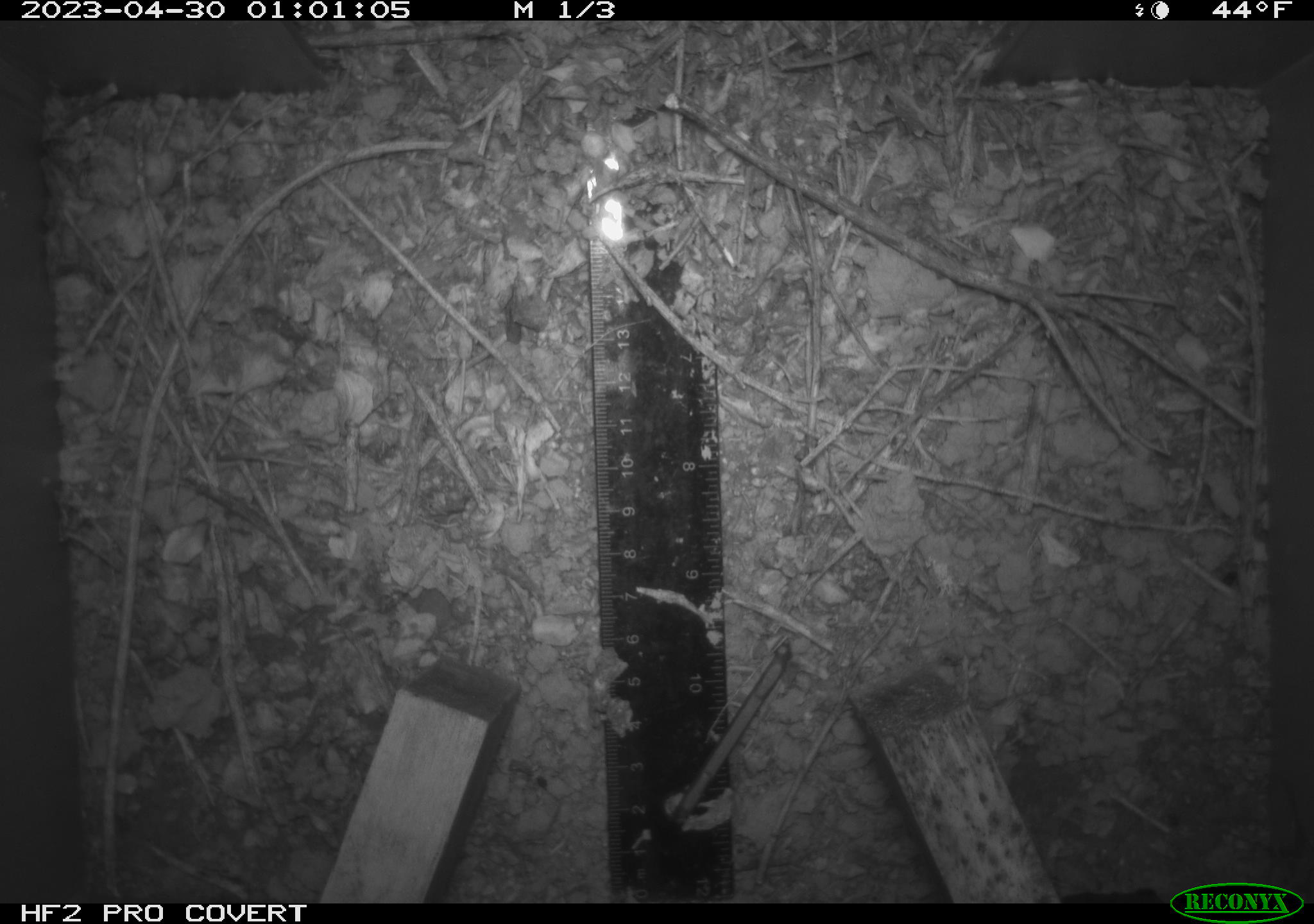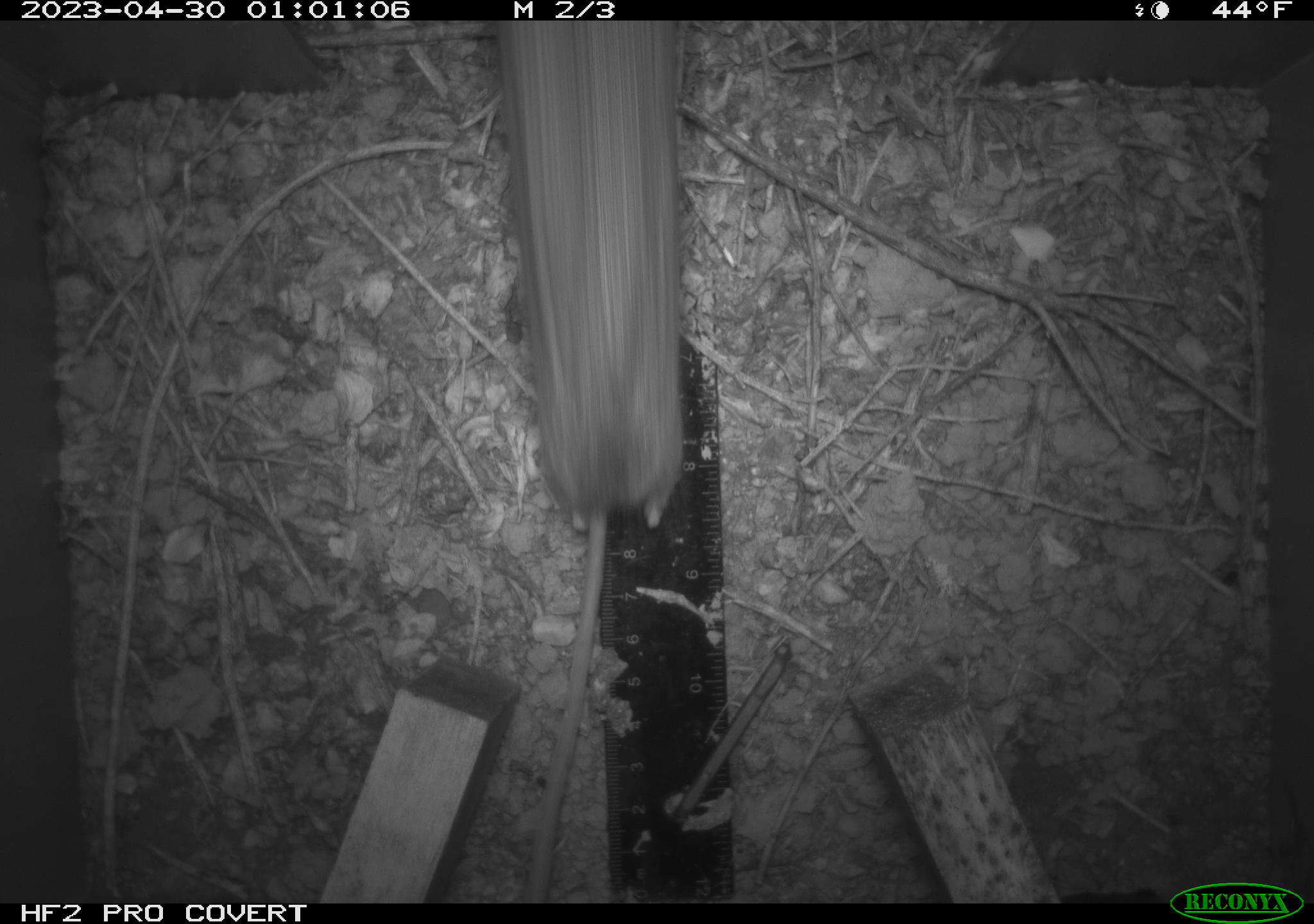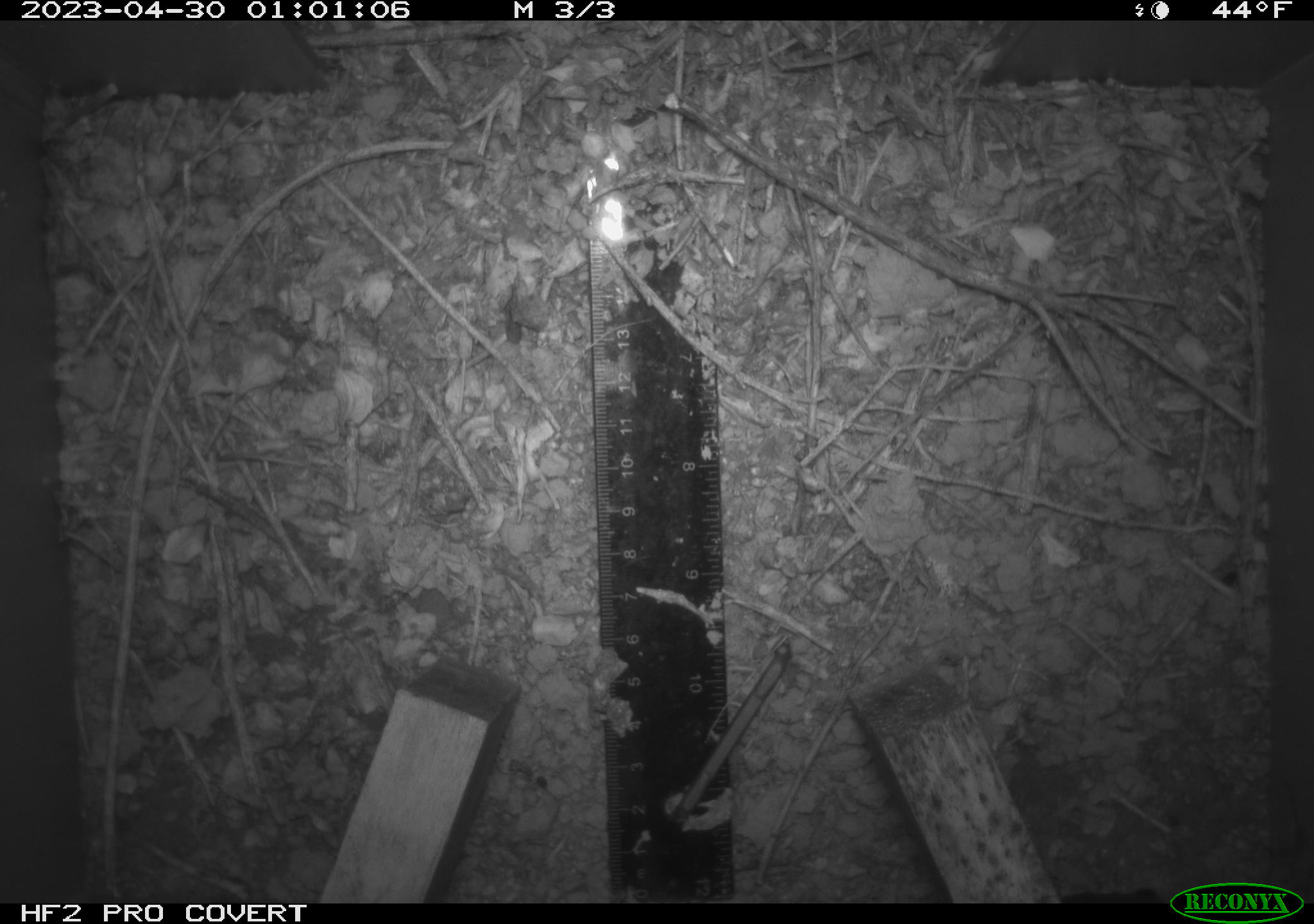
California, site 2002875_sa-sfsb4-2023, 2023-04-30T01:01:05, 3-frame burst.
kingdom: Animalia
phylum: Chordata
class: Mammalia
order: Rodentia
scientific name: Rodentia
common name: mouse species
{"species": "mouse species (Rodentia)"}